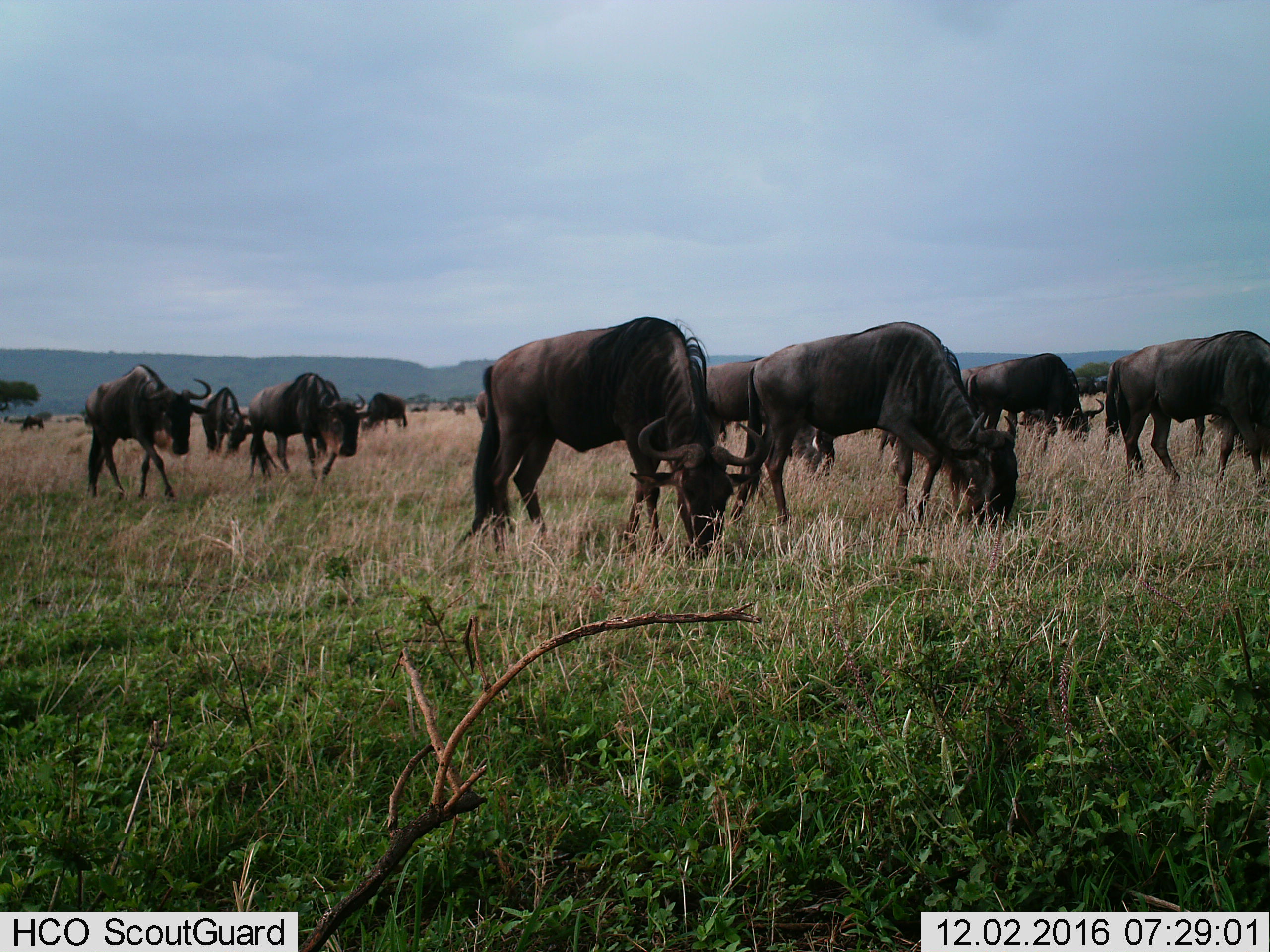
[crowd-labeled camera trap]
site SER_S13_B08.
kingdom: Animalia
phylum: Chordata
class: Mammalia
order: Artiodactyla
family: Bovidae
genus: Connochaetes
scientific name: Connochaetes taurinus taurinus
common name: blue wildebeest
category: wildebeestblue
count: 11-50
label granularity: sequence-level